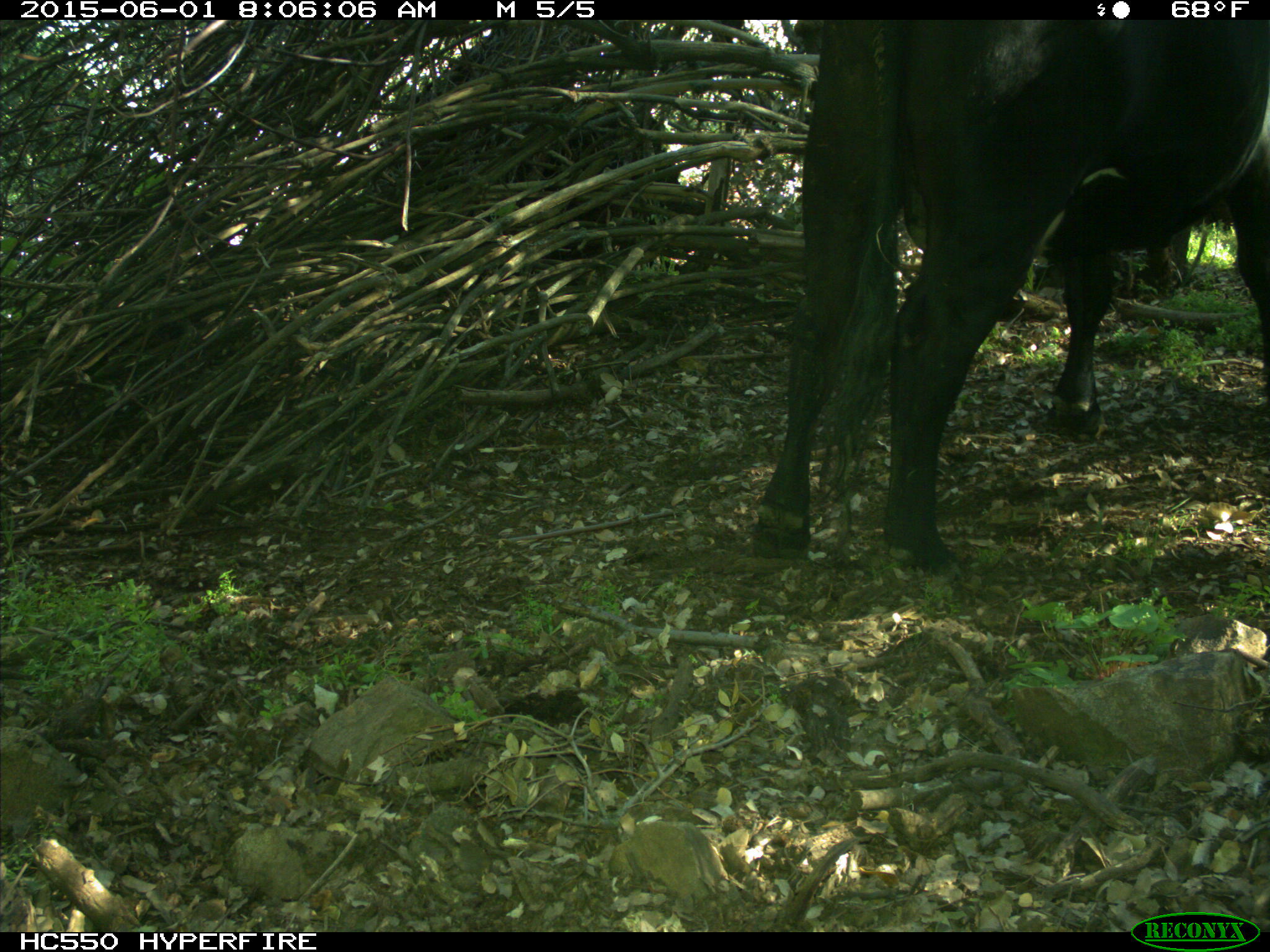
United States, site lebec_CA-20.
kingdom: Animalia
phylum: Chordata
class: Mammalia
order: Artiodactyla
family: Bovidae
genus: Bos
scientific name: Bos taurus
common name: domestic cow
Bos taurus (domestic cow).